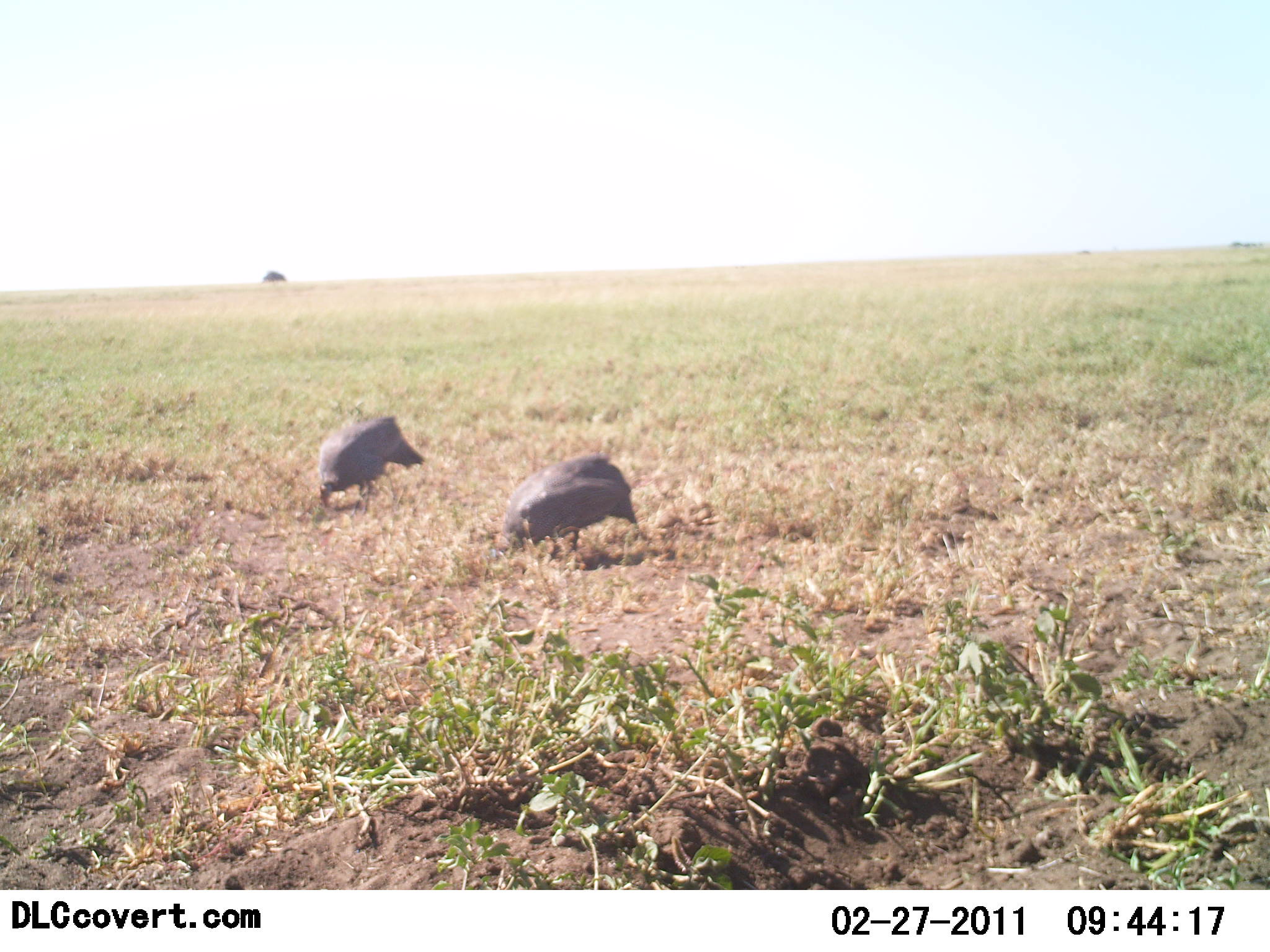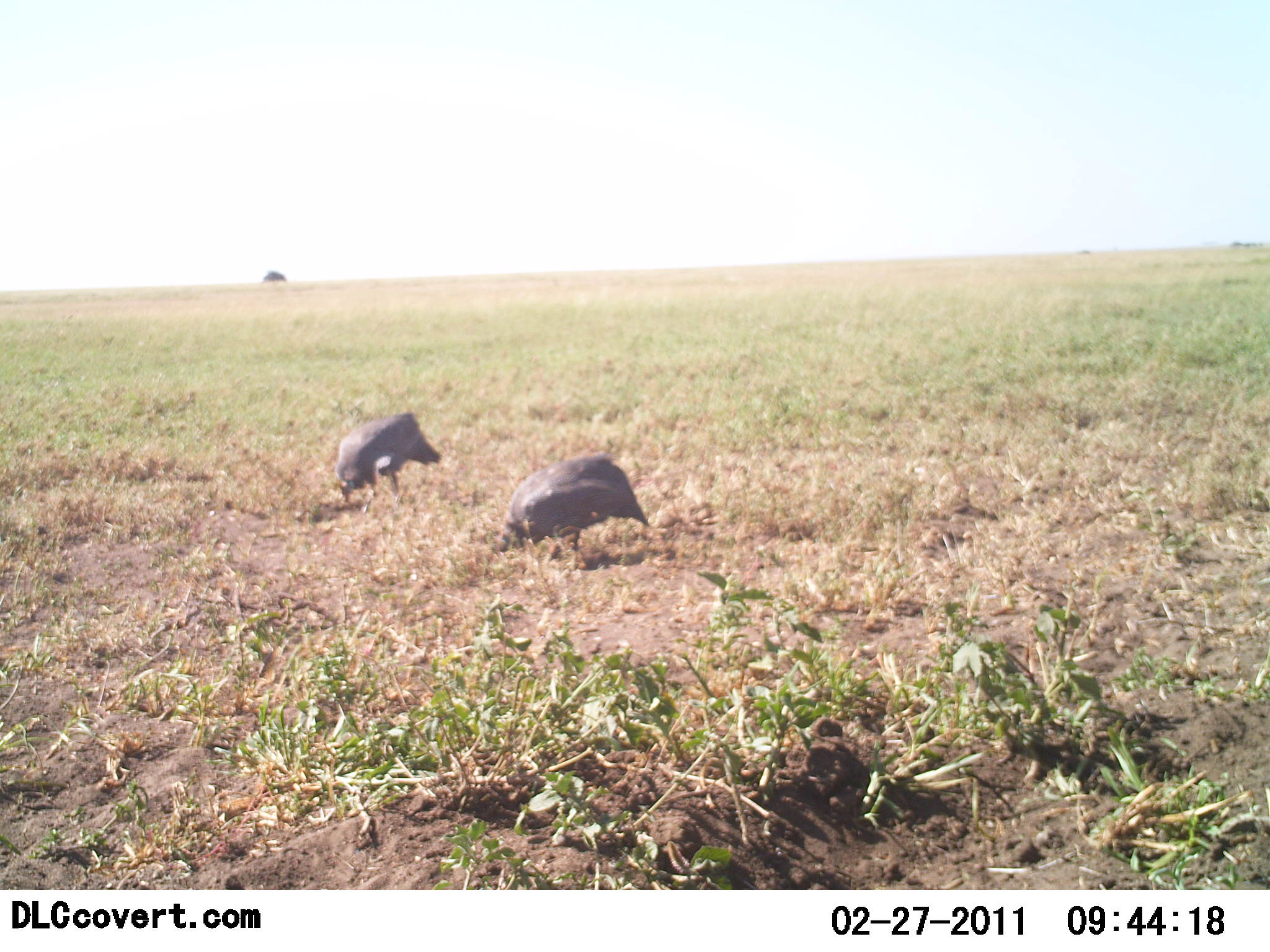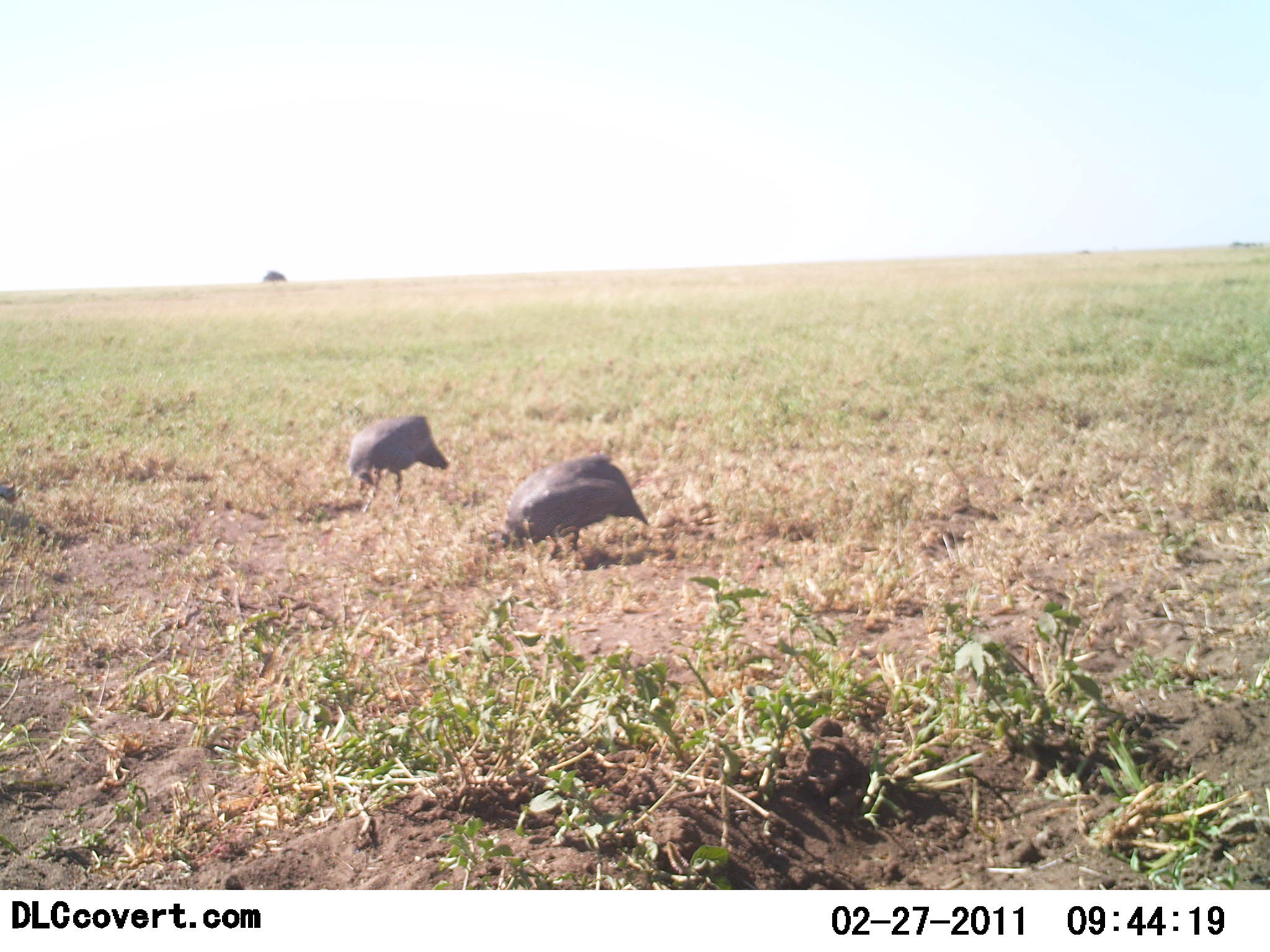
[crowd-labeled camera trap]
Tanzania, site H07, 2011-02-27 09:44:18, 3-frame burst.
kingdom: Animalia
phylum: Chordata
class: Aves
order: Galliformes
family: Numididae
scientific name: Numididae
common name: guinea fowl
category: guineafowl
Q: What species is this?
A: Guineafowl (guinea fowl) (Numididae).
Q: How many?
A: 2.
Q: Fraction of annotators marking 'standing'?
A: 23%.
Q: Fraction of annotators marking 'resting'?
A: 8%.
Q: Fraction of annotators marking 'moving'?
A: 0%.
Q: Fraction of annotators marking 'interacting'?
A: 0%.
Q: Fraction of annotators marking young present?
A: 0%.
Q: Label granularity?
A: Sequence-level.